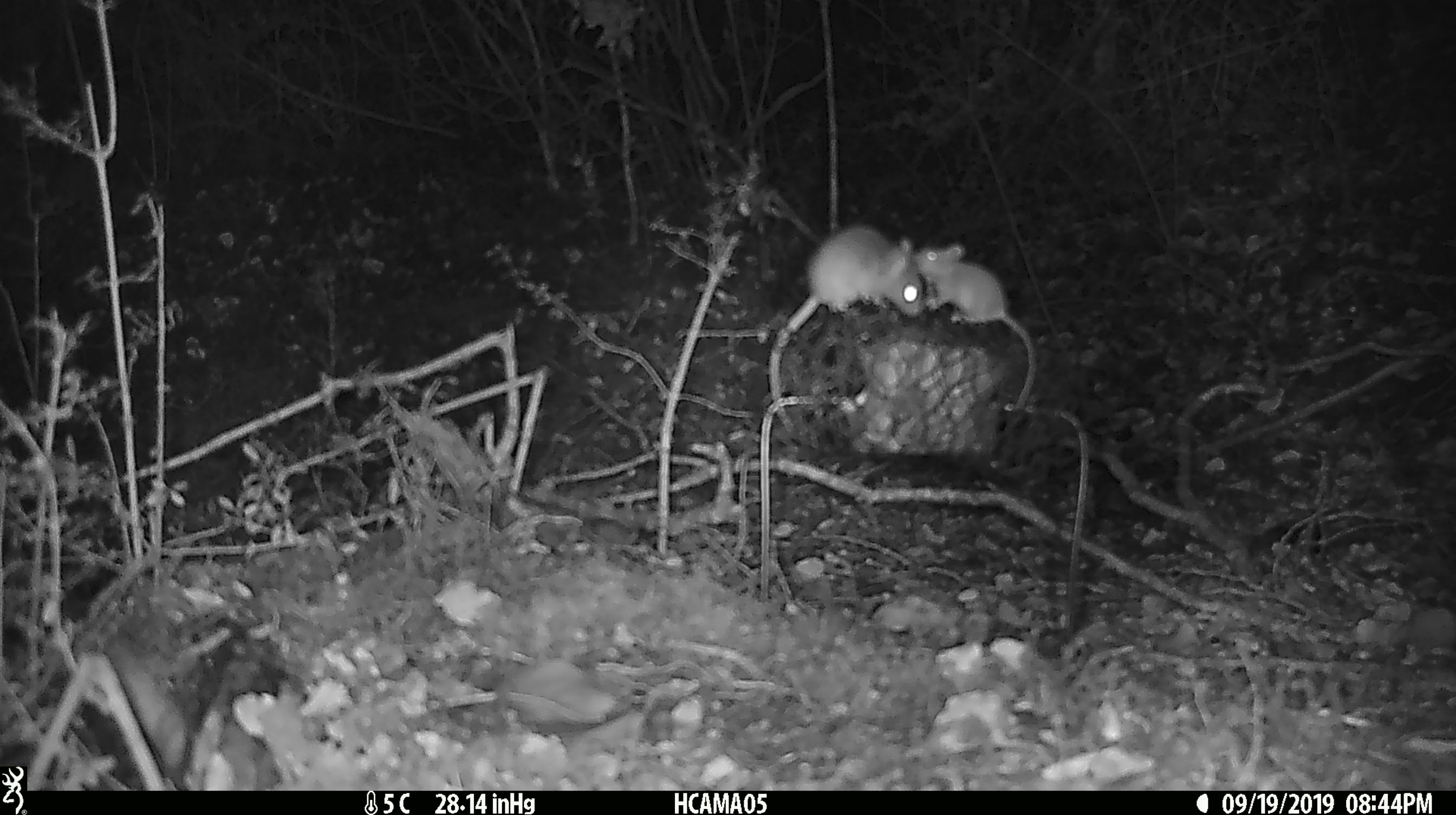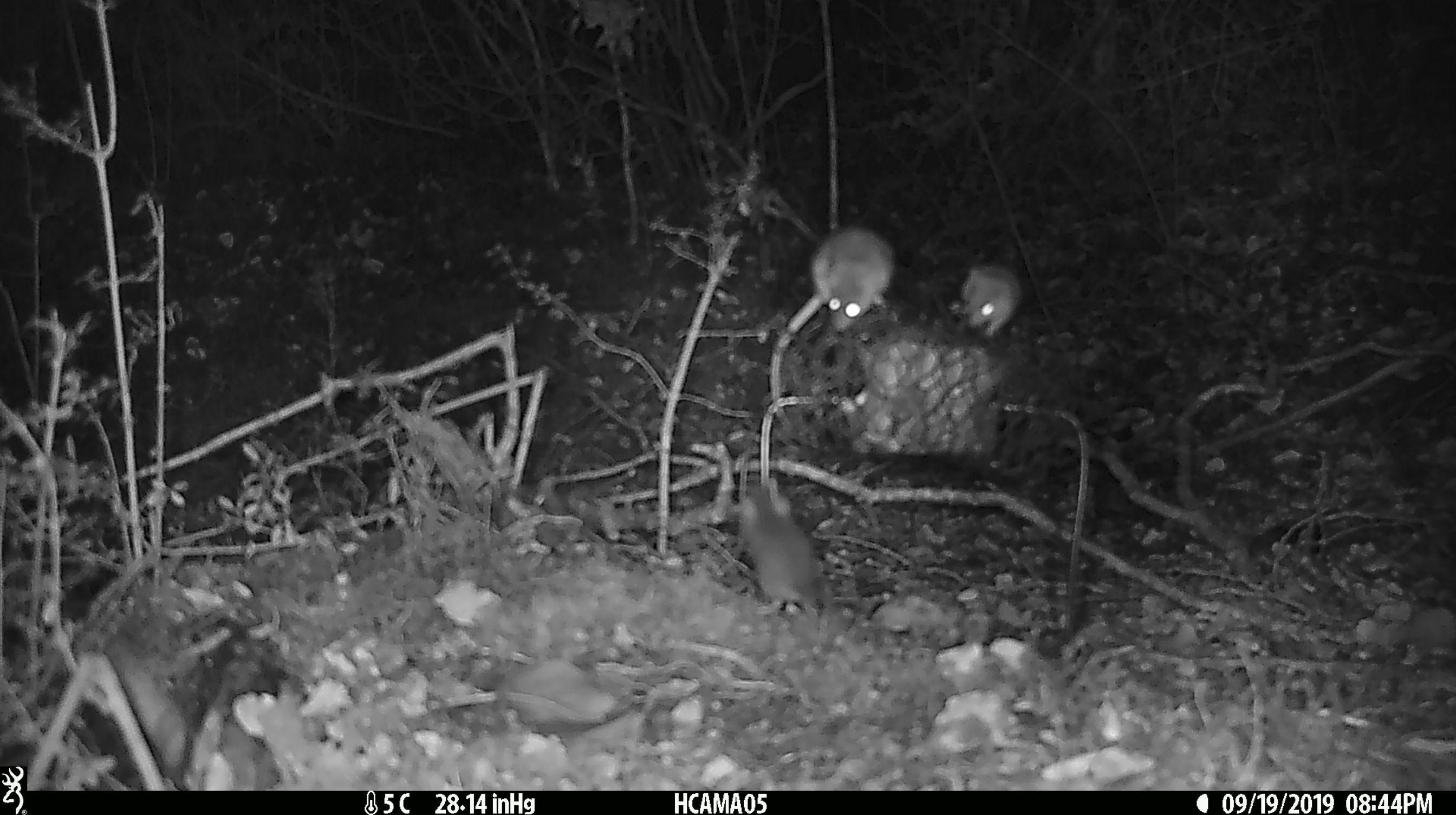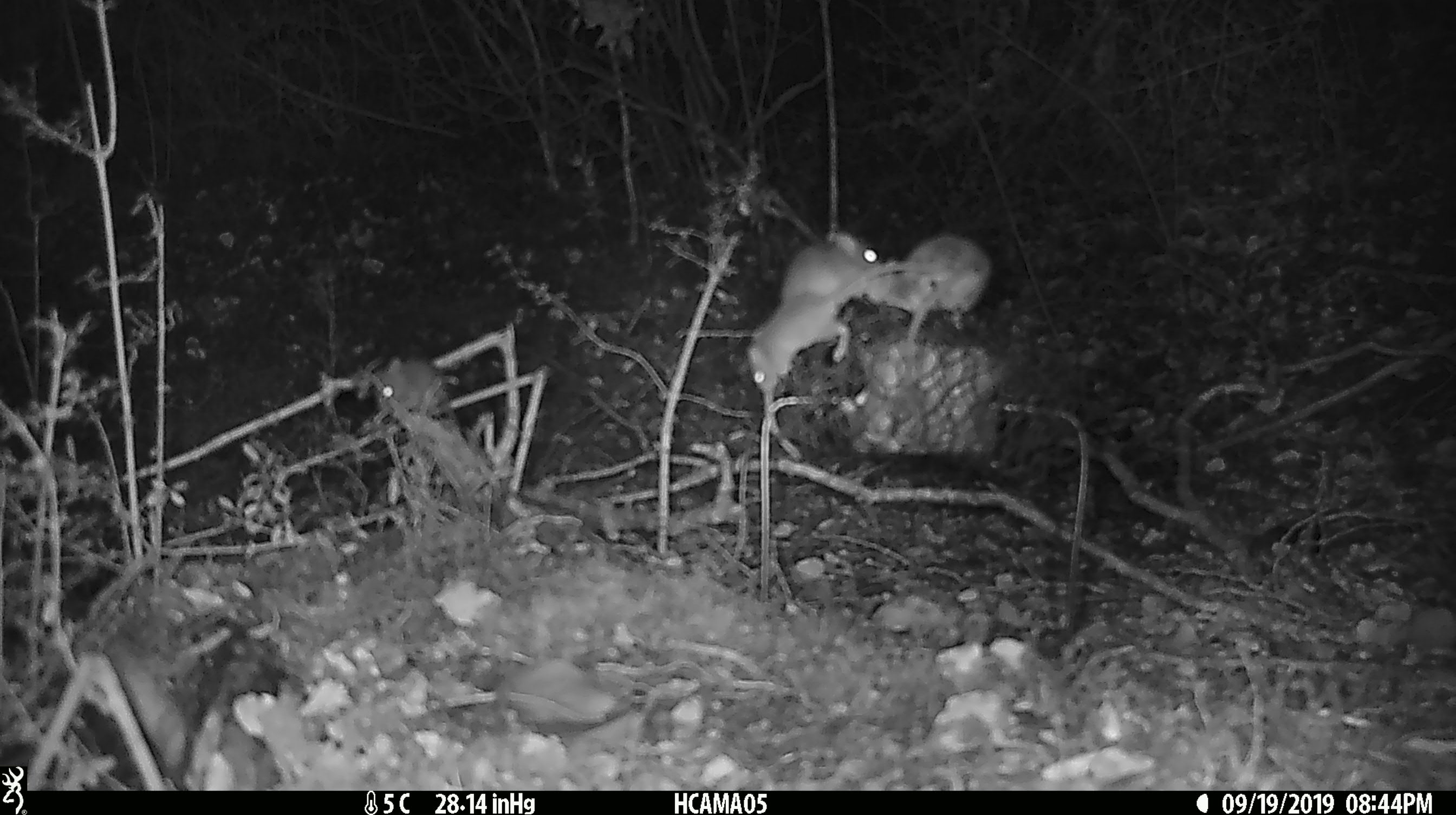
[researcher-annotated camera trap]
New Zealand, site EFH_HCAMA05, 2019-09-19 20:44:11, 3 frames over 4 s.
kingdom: Animalia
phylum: Chordata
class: Mammalia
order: Rodentia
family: Muridae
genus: Mus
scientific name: Mus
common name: mouse